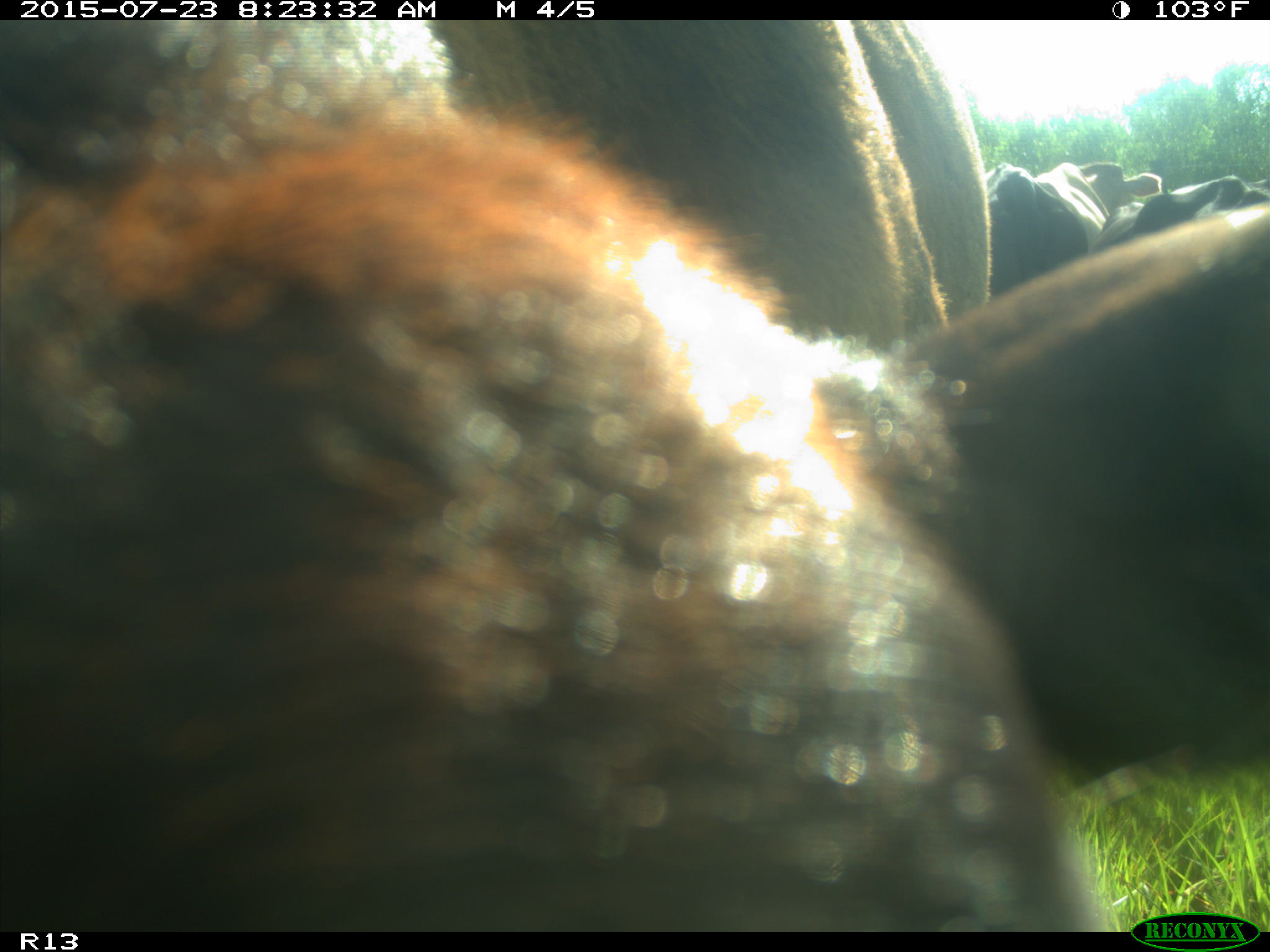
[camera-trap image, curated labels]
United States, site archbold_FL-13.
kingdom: Animalia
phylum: Chordata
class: Mammalia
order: Artiodactyla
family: Bovidae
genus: Bos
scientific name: Bos taurus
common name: domestic cow